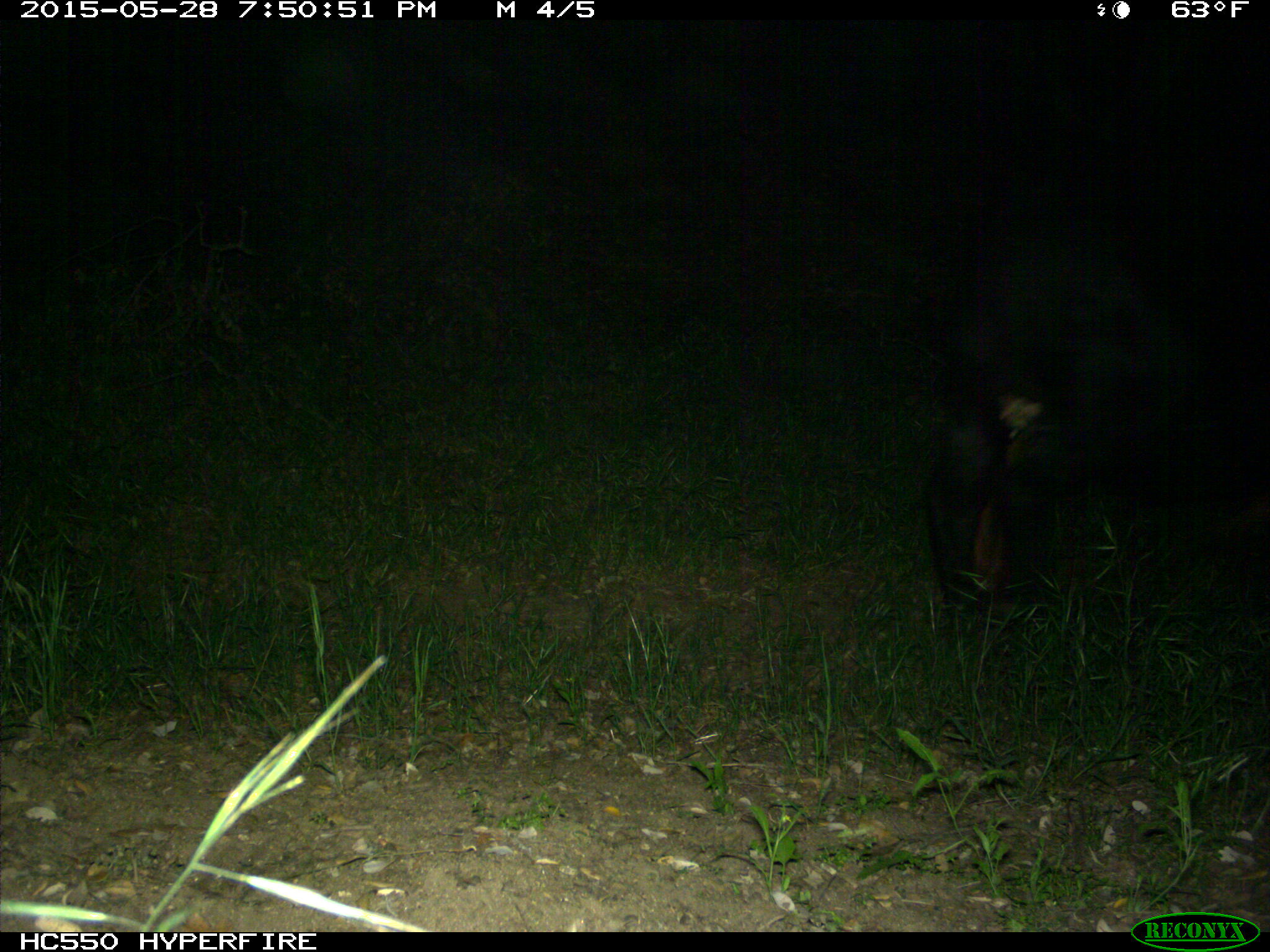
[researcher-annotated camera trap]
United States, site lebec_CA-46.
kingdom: Animalia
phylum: Chordata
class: Mammalia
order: Artiodactyla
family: Bovidae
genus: Bos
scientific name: Bos taurus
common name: domestic cow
Bos taurus (domestic cow).